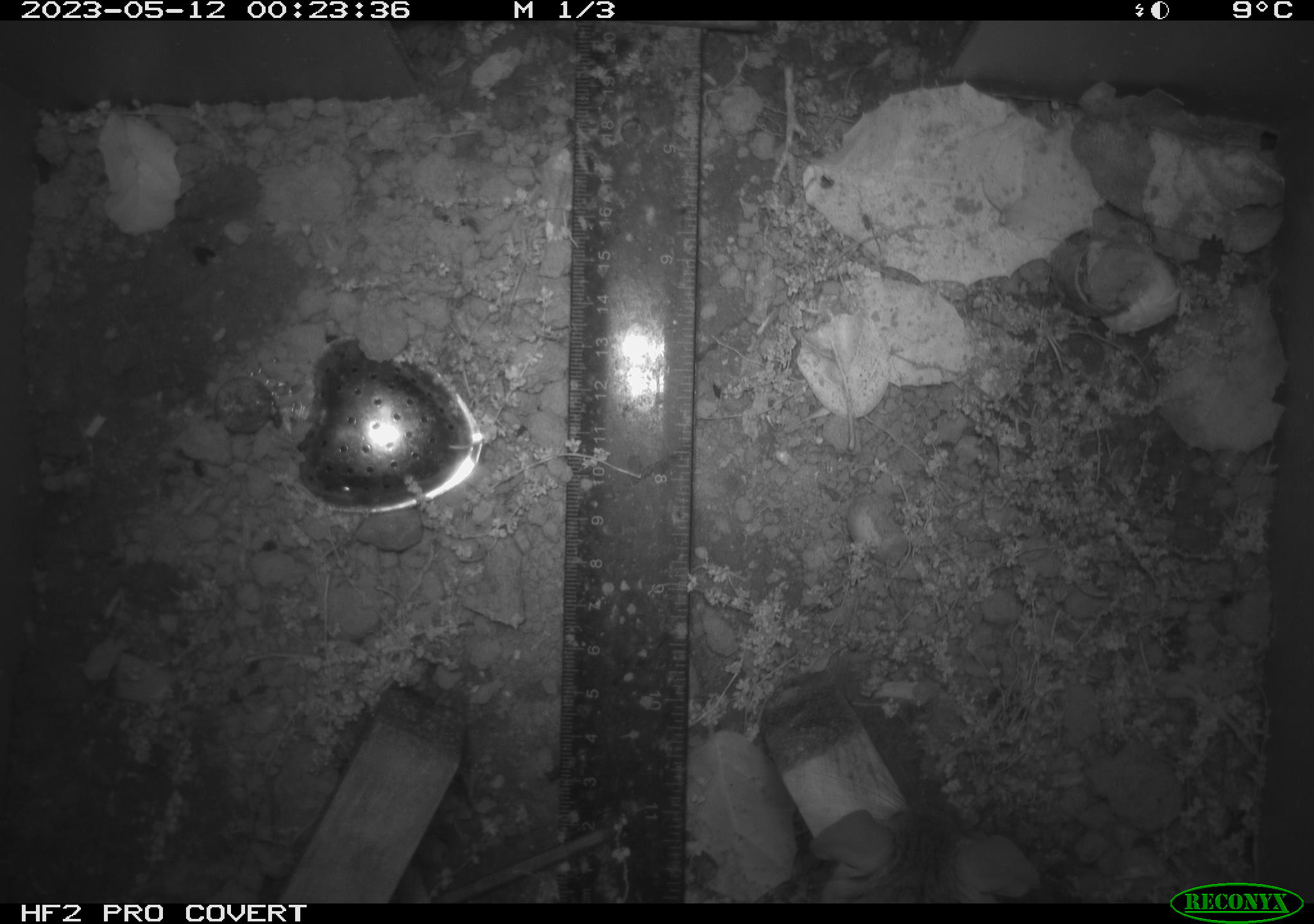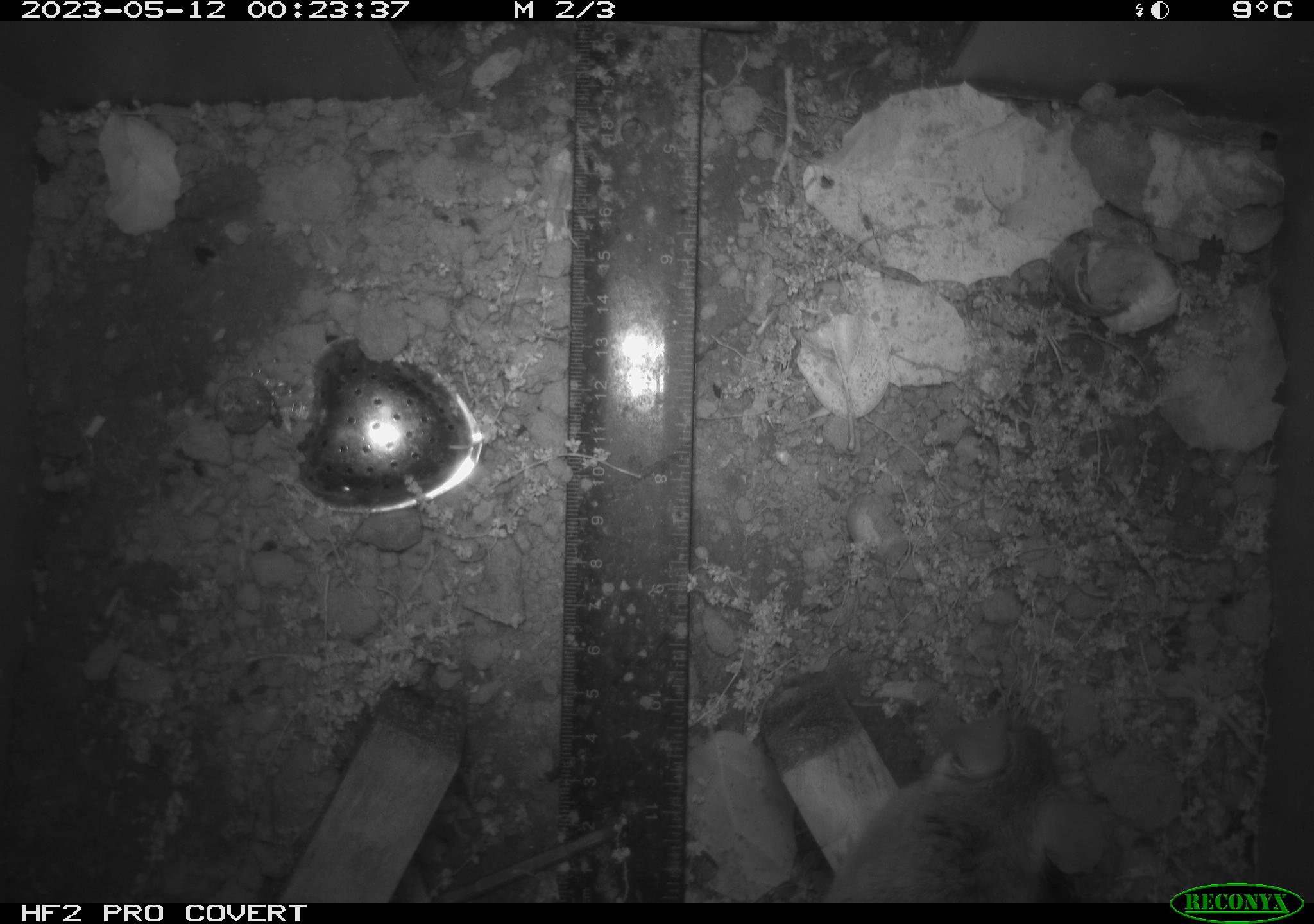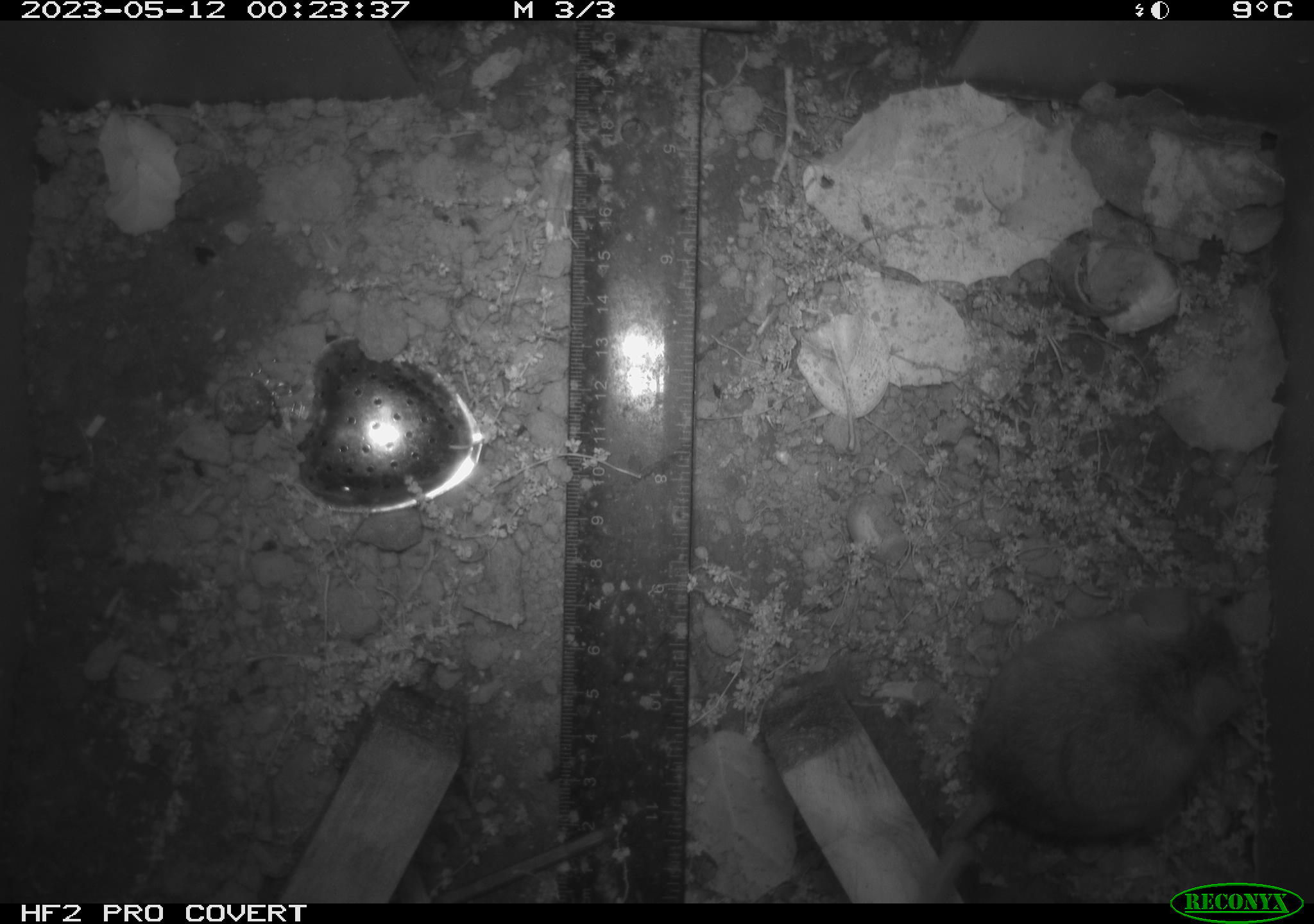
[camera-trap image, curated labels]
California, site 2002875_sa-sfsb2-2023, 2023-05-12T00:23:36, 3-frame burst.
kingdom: Animalia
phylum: Chordata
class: Mammalia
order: Rodentia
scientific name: Rodentia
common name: mouse species